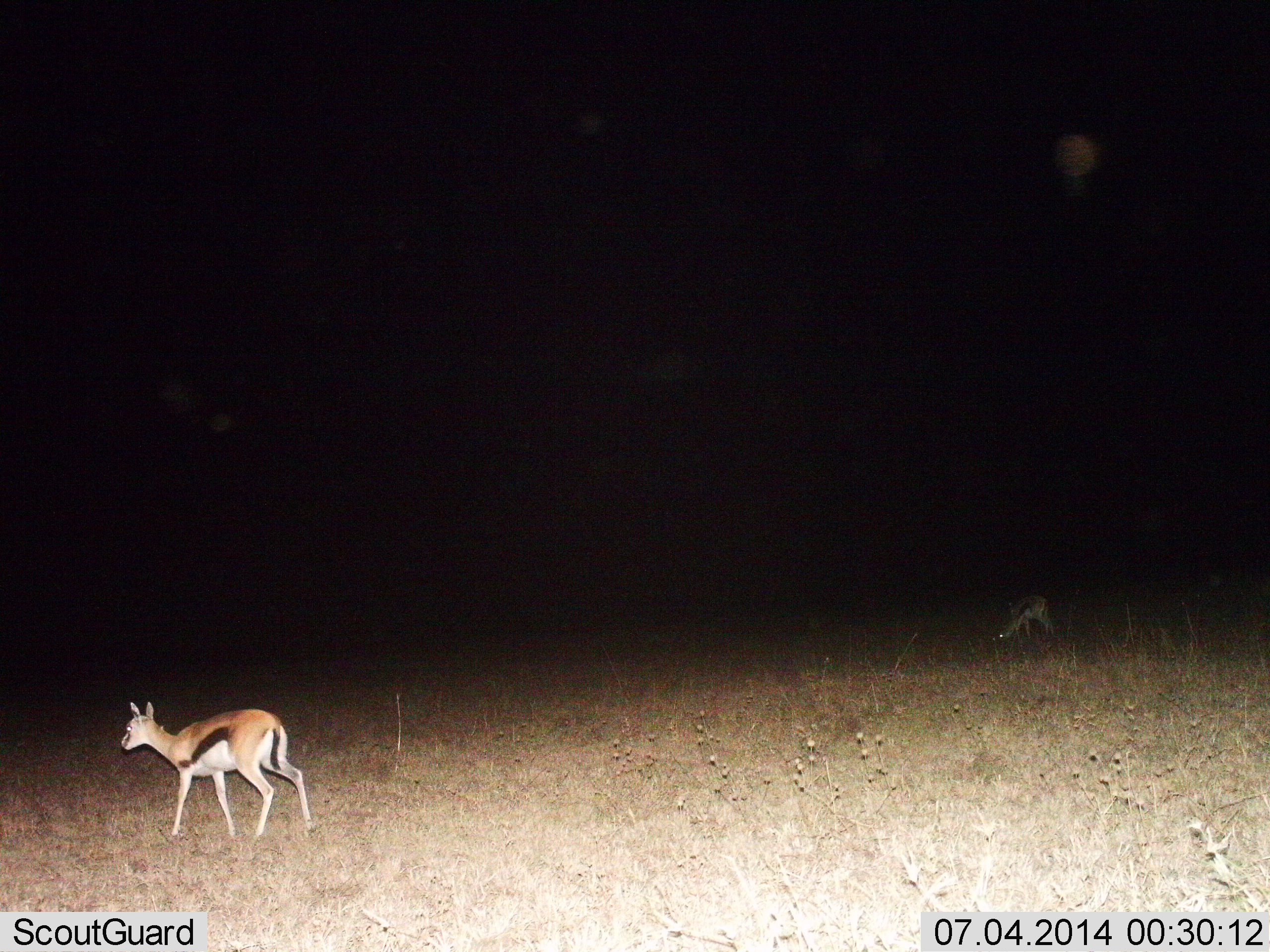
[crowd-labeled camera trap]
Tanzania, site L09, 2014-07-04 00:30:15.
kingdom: Animalia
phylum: Chordata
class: Mammalia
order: Artiodactyla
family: Bovidae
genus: Eudorcas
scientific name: Eudorcas thomsonii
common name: thomson's gazelle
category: gazellethomsons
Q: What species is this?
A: Gazellethomsons (thomson's gazelle) (Eudorcas thomsonii).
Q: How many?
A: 2.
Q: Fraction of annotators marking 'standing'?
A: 50%.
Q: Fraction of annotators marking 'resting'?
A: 0%.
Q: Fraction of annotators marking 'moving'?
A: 40%.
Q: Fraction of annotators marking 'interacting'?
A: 0%.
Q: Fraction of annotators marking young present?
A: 10%.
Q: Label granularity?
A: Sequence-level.